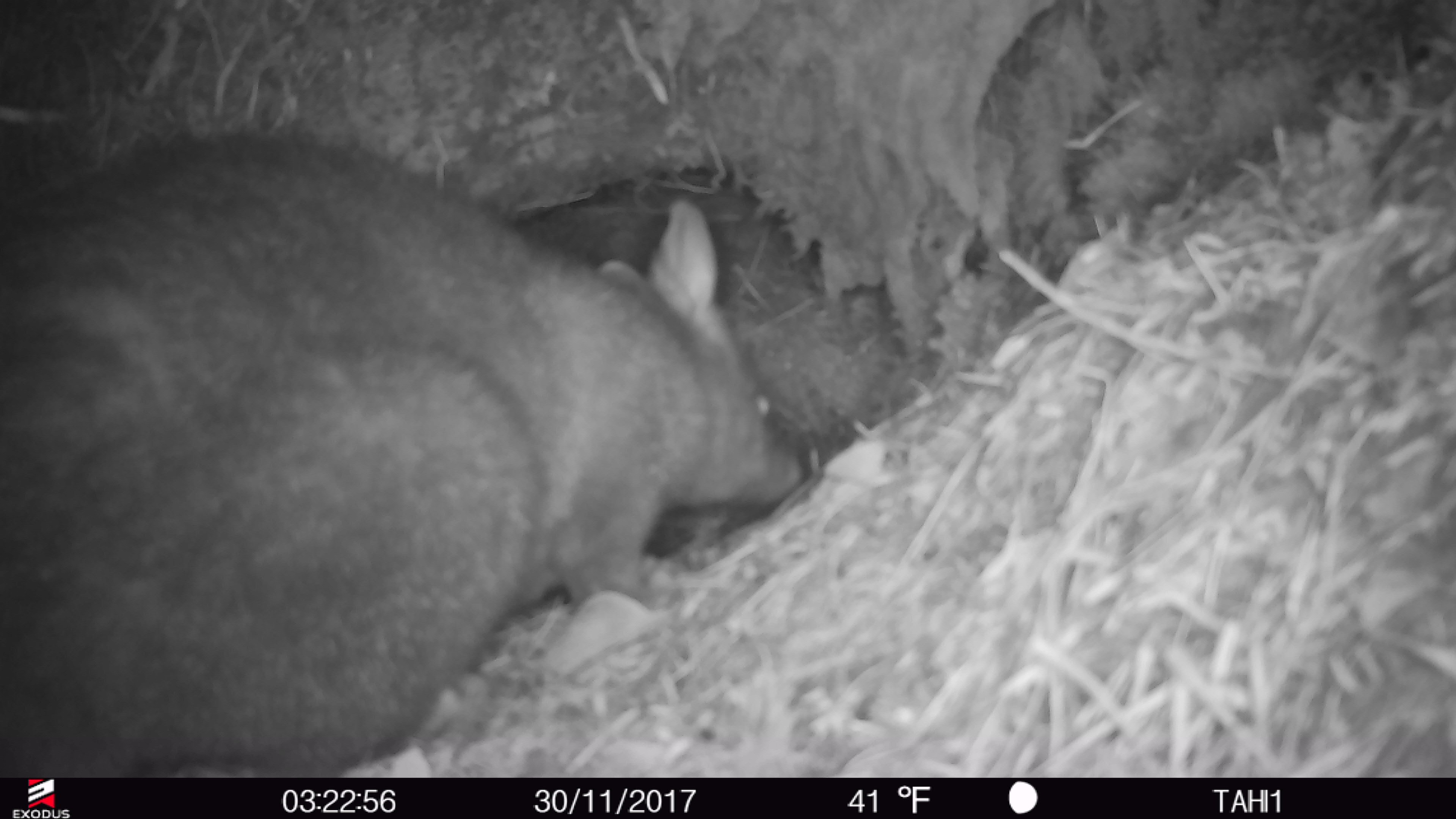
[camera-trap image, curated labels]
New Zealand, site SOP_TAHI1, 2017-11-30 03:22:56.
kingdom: Animalia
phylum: Chordata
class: Mammalia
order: Diprotodontia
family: Phalangeridae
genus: Trichosurus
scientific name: Trichosurus vulpecula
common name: common brushtail possum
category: possum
Possum (common brushtail possum) (Trichosurus vulpecula).